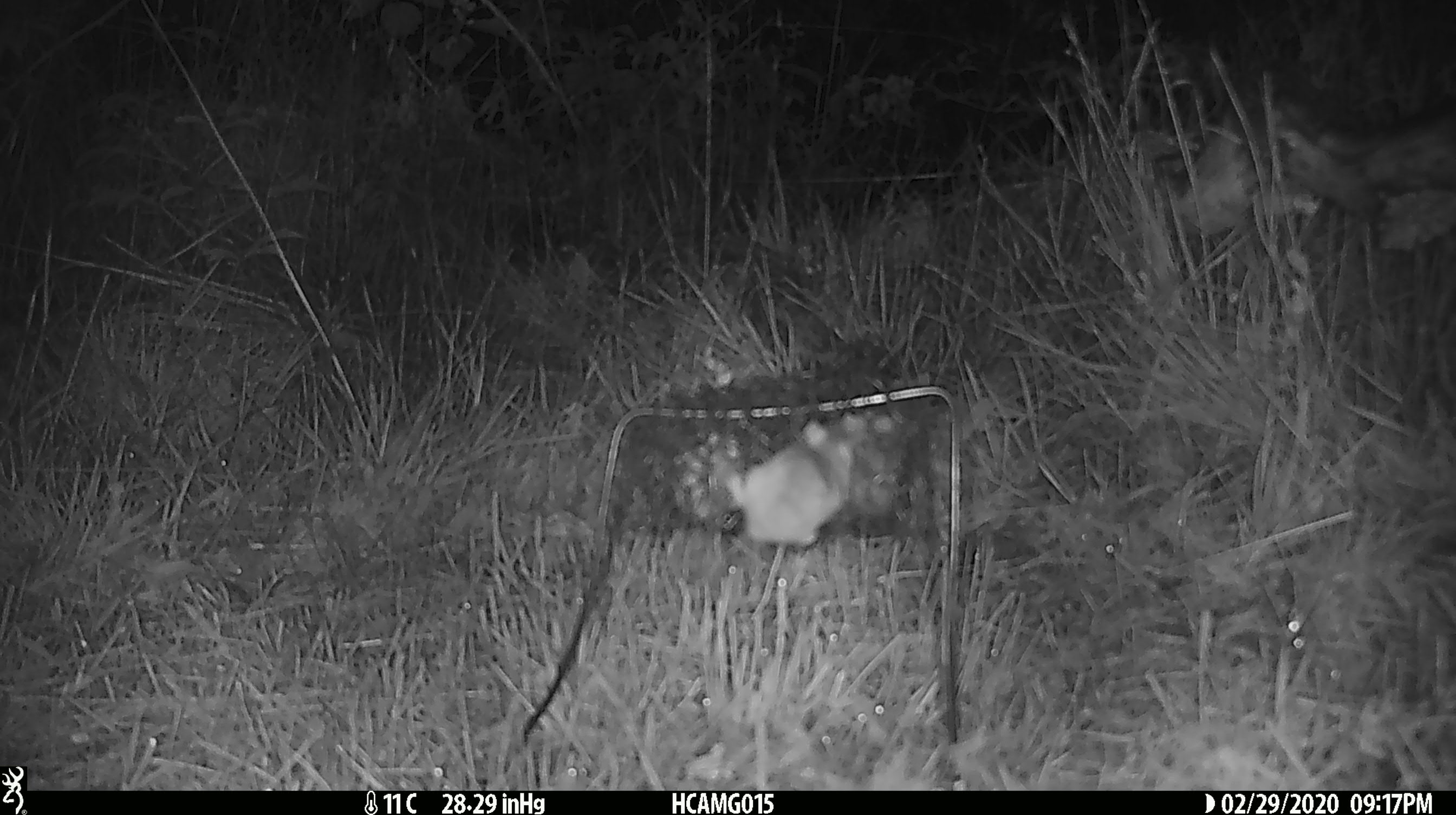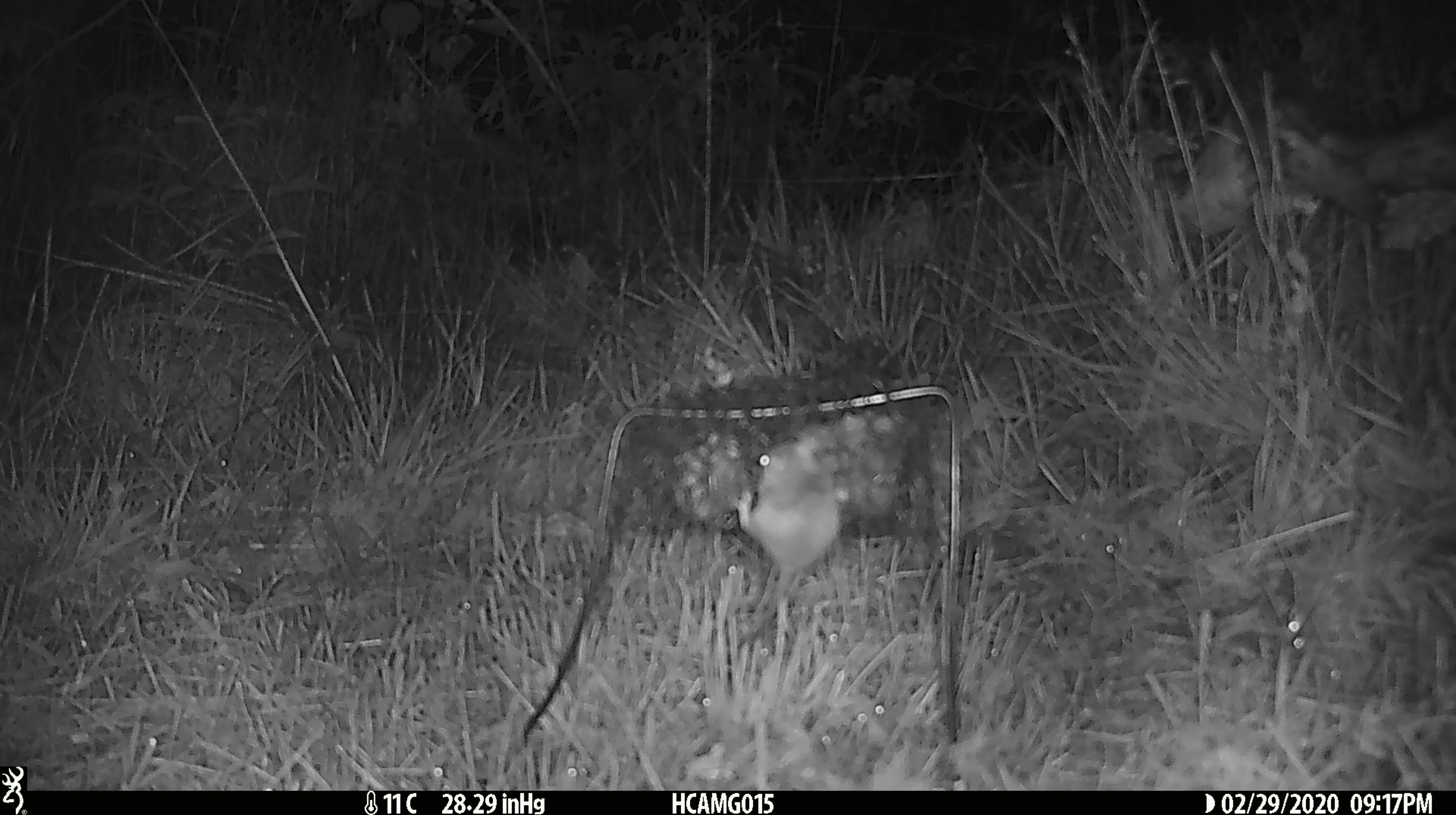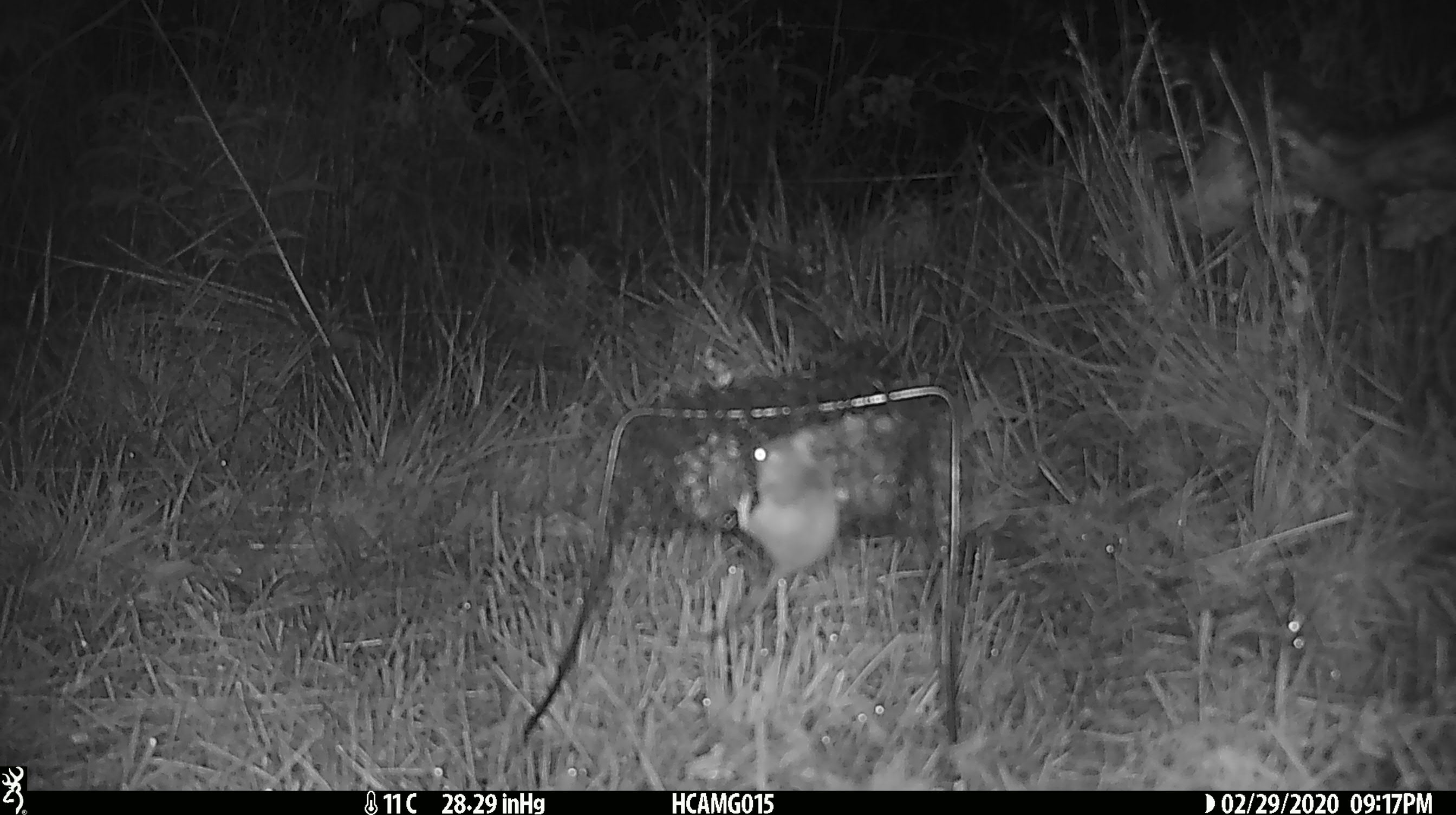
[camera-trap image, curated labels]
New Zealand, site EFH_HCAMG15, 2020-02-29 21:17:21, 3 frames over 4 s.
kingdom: Animalia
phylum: Chordata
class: Mammalia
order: Rodentia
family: Muridae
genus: Mus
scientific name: Mus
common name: mouse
Mouse (Mus).